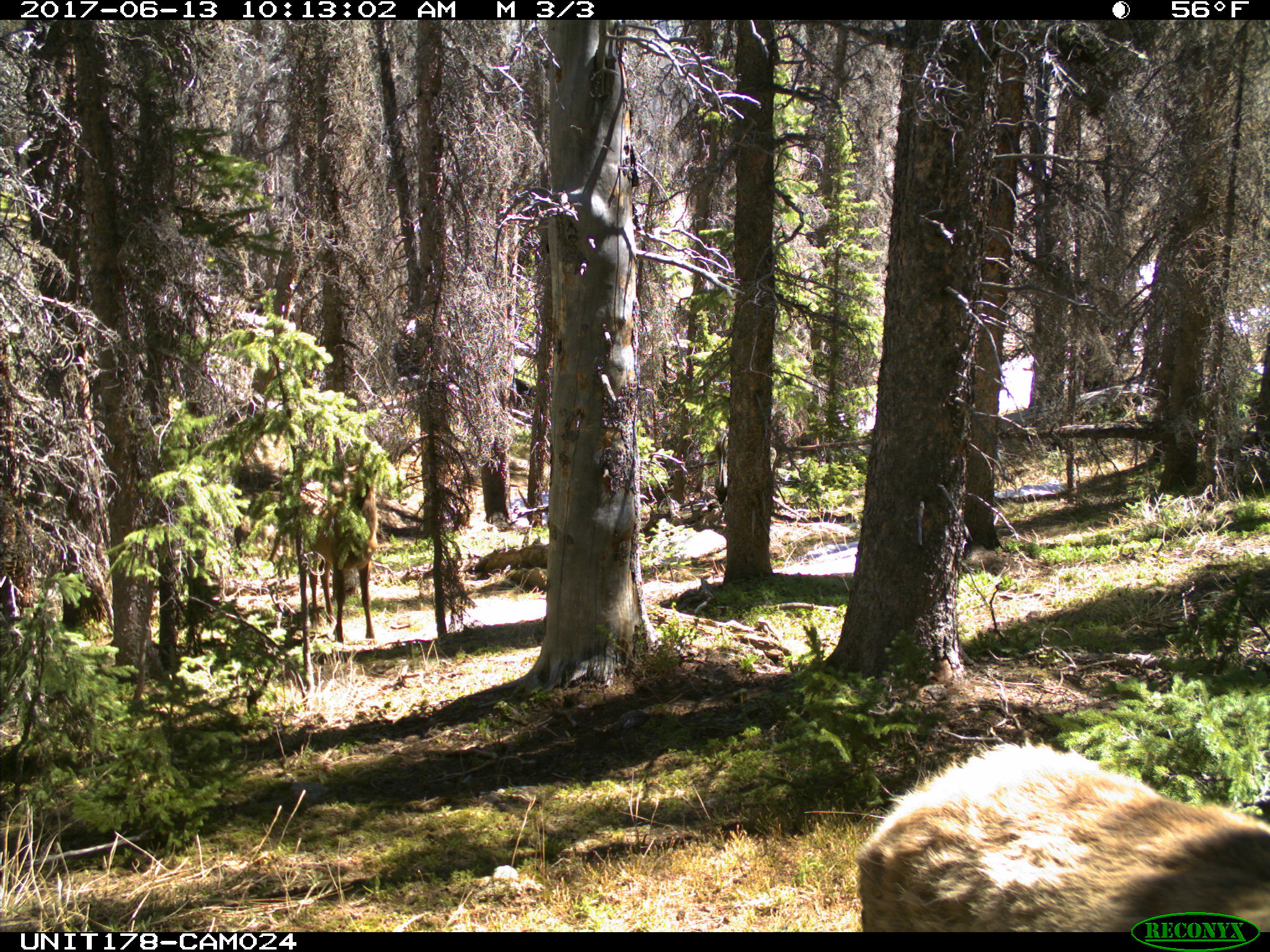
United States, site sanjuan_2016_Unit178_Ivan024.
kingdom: Animalia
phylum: Chordata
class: Mammalia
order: Artiodactyla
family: Cervidae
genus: Cervus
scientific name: Cervus elaphus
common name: red deer